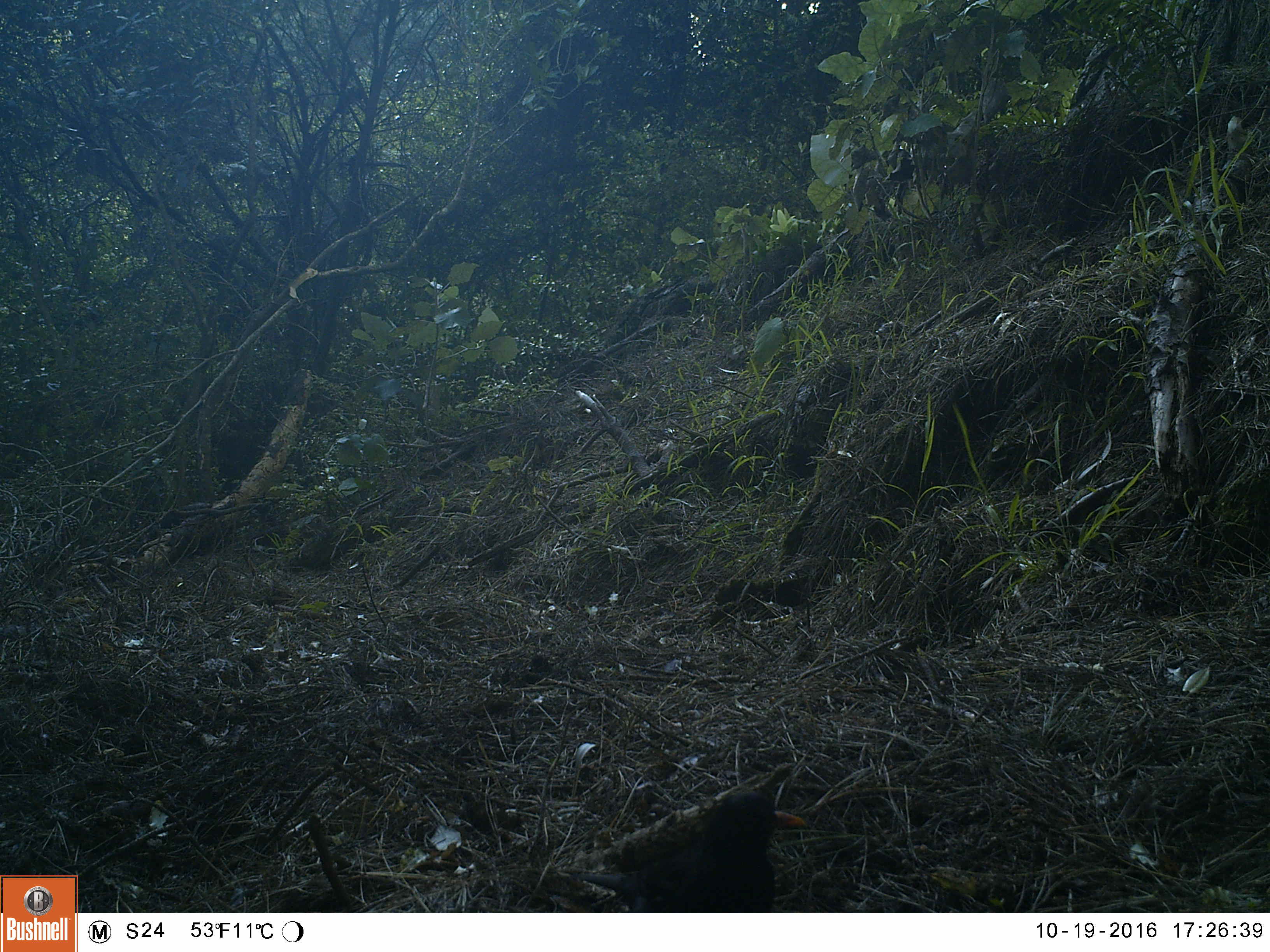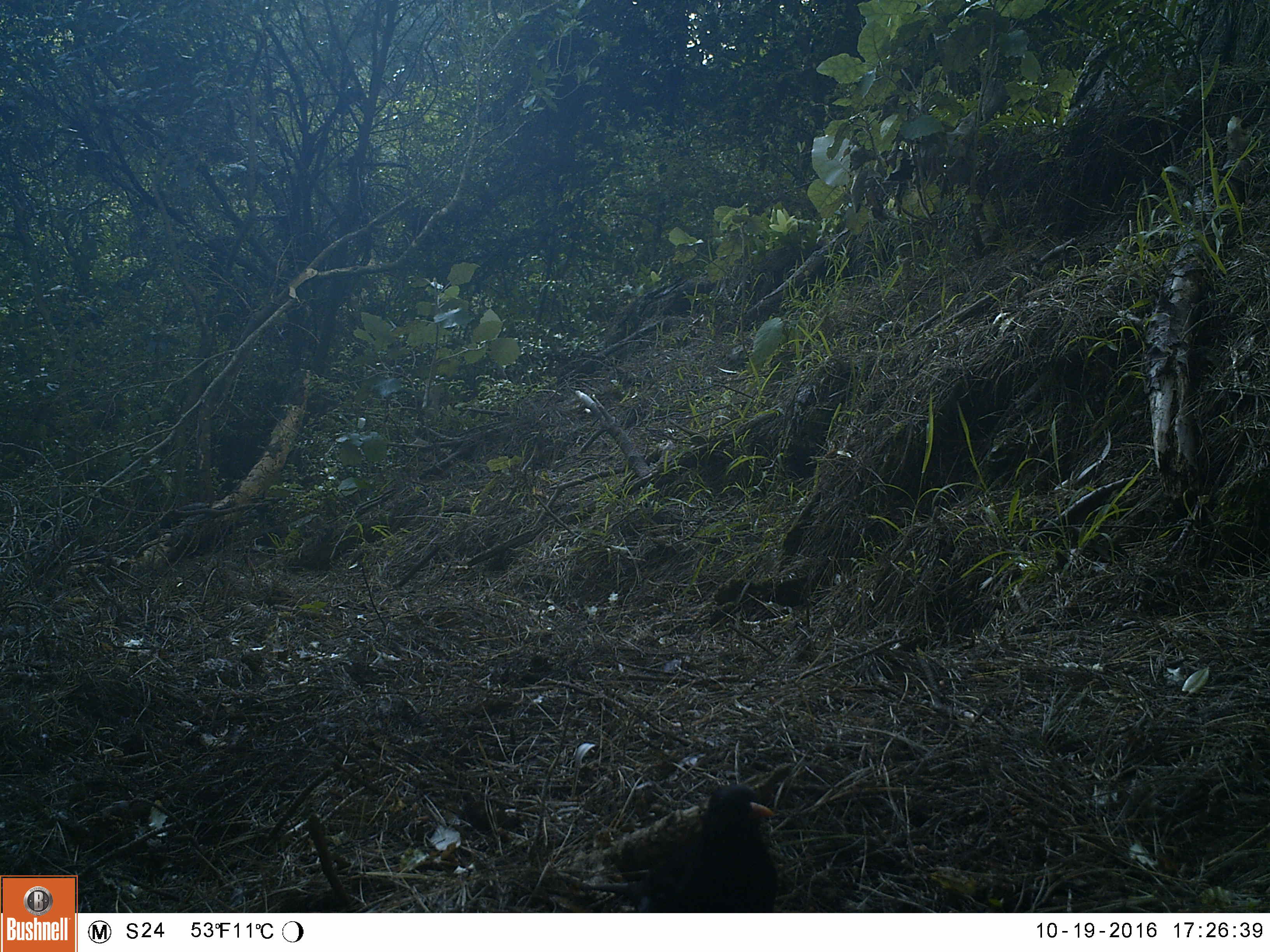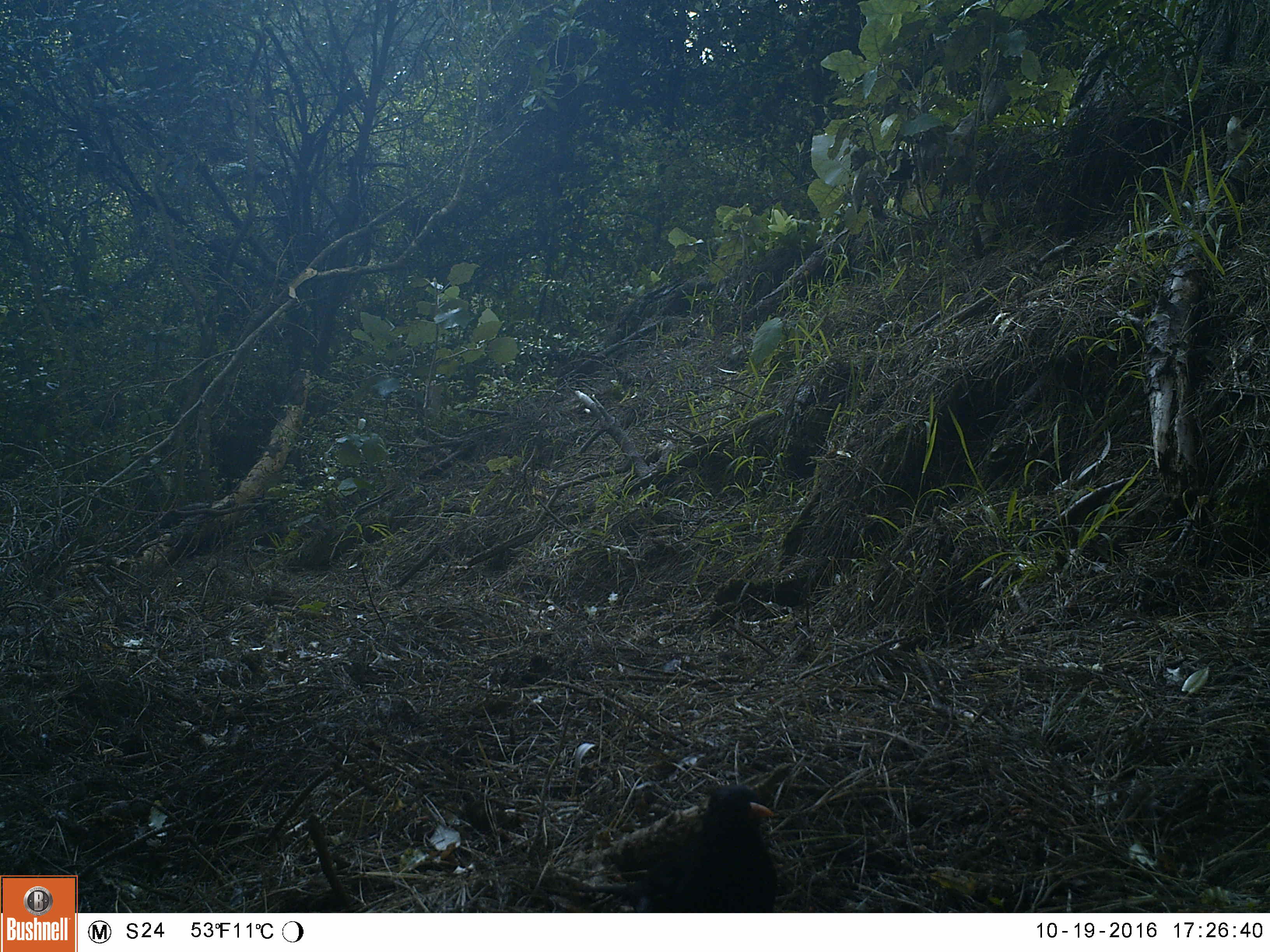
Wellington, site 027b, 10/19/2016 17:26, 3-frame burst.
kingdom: Animalia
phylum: Chordata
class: Aves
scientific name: Aves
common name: bird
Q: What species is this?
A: Bird (Aves).